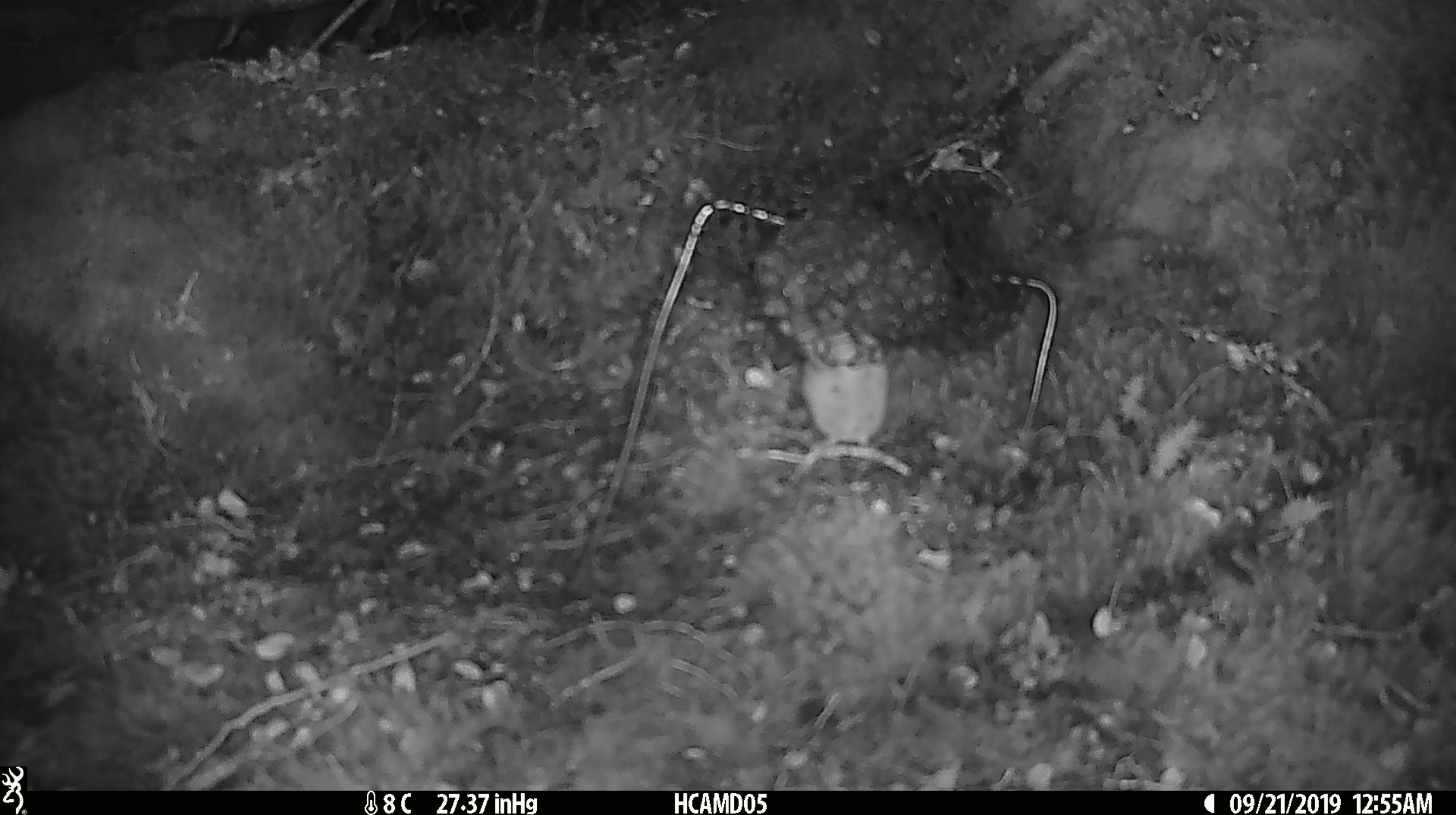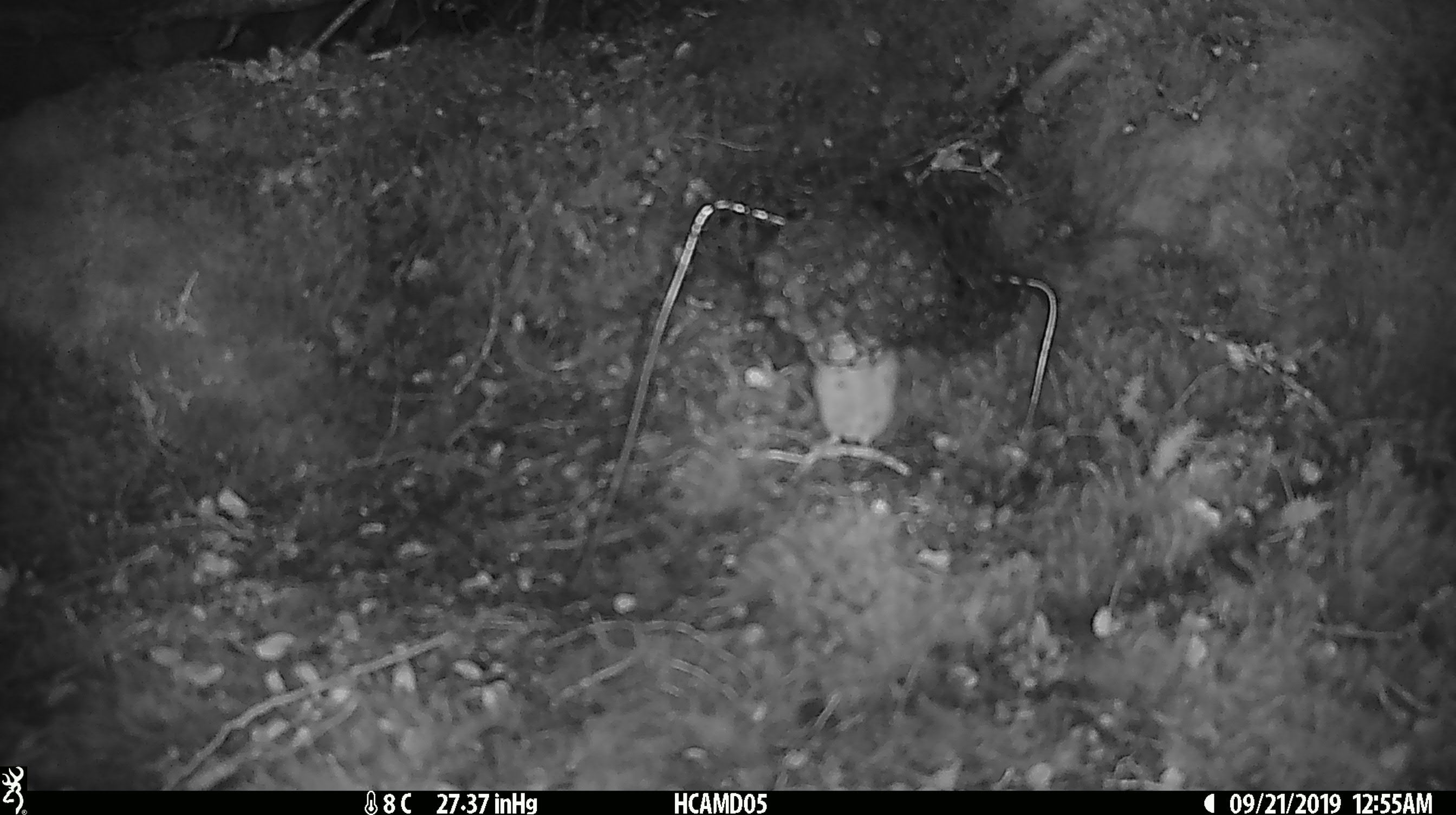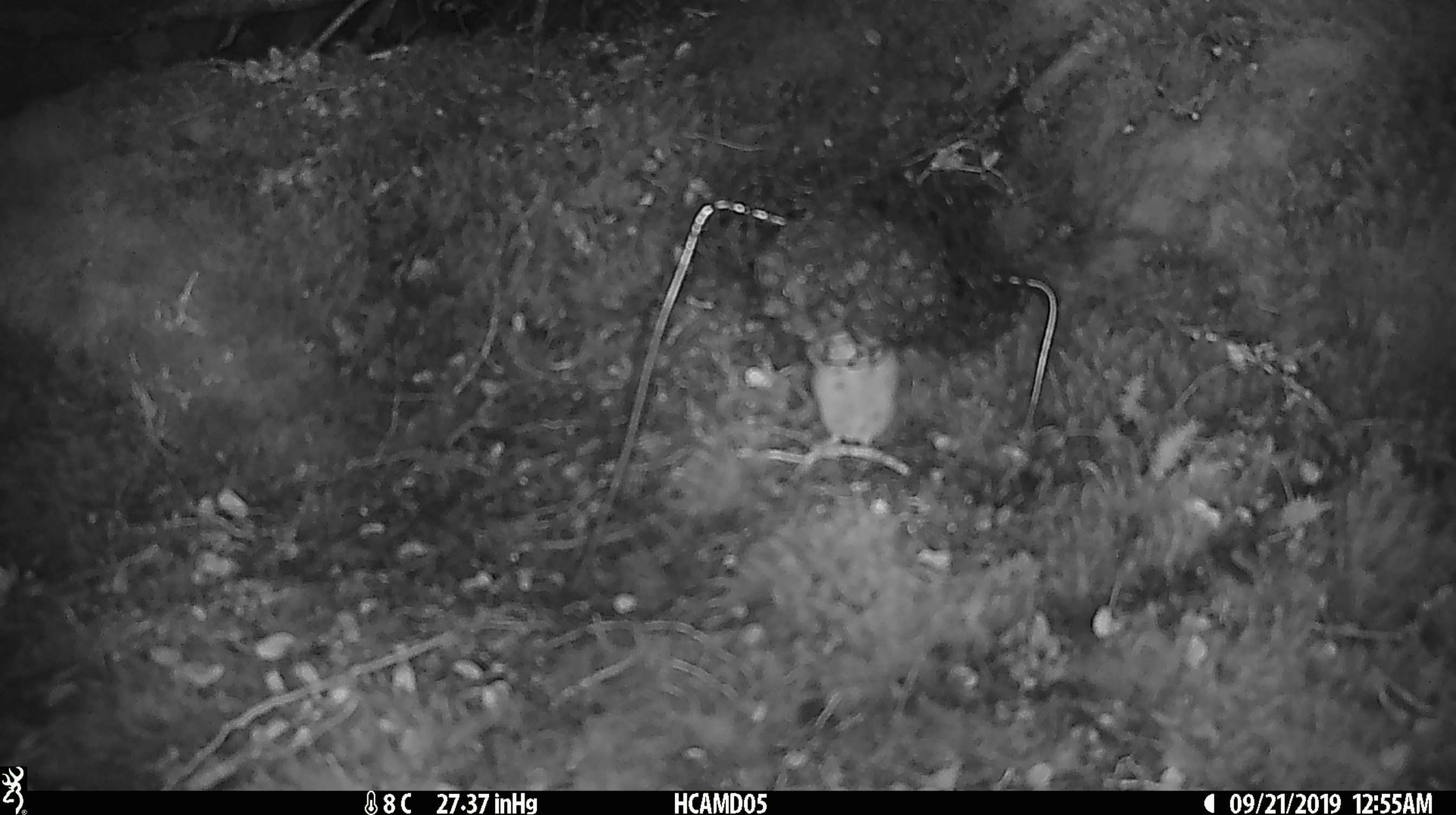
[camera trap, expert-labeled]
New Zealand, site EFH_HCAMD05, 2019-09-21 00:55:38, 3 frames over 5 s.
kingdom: Animalia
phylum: Chordata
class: Mammalia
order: Rodentia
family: Muridae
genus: Mus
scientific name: Mus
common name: mouse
Mouse (Mus).